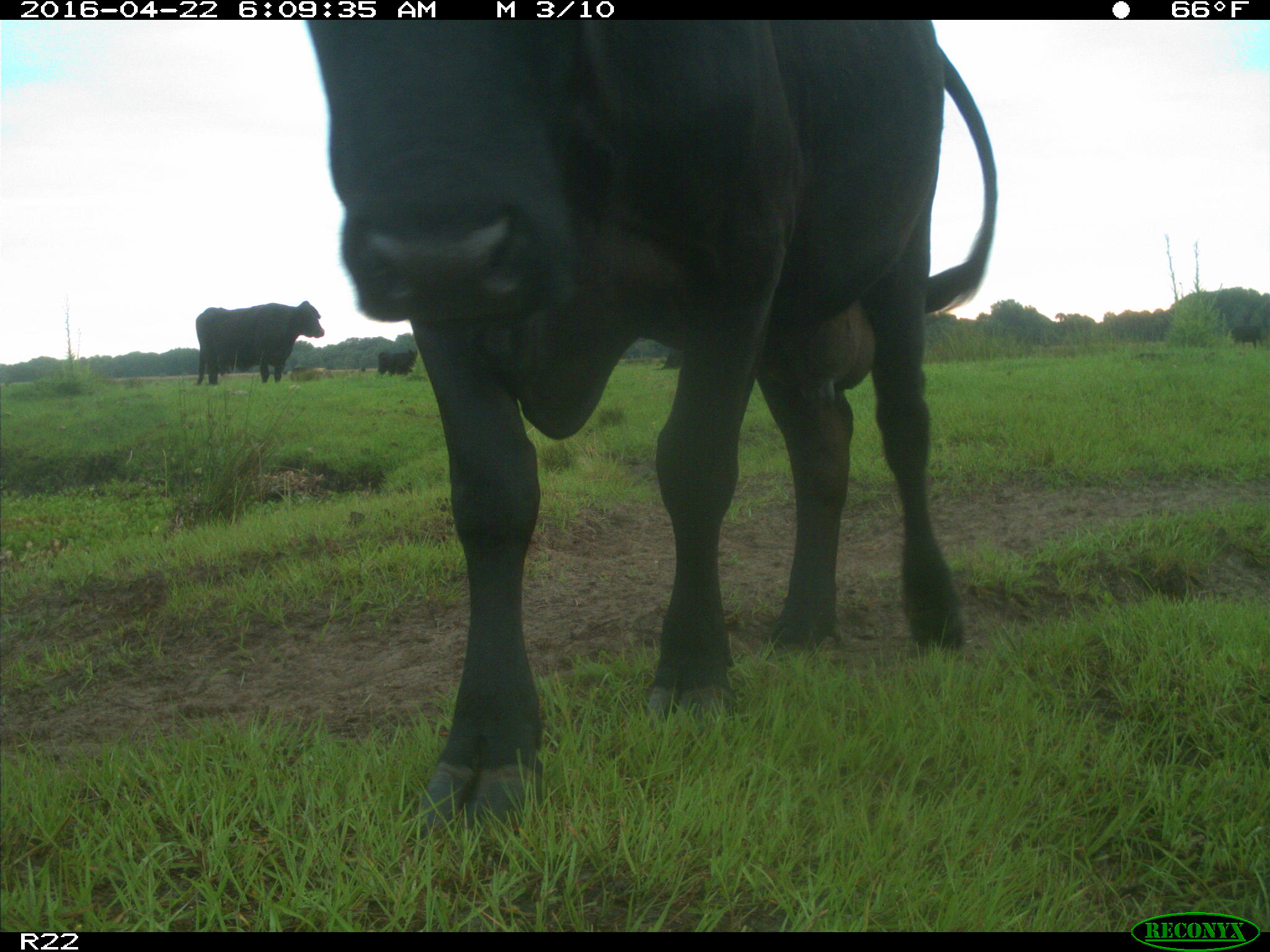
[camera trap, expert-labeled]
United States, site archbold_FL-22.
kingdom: Animalia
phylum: Chordata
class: Mammalia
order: Artiodactyla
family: Bovidae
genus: Bos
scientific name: Bos taurus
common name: domestic cow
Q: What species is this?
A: Bos taurus (domestic cow).